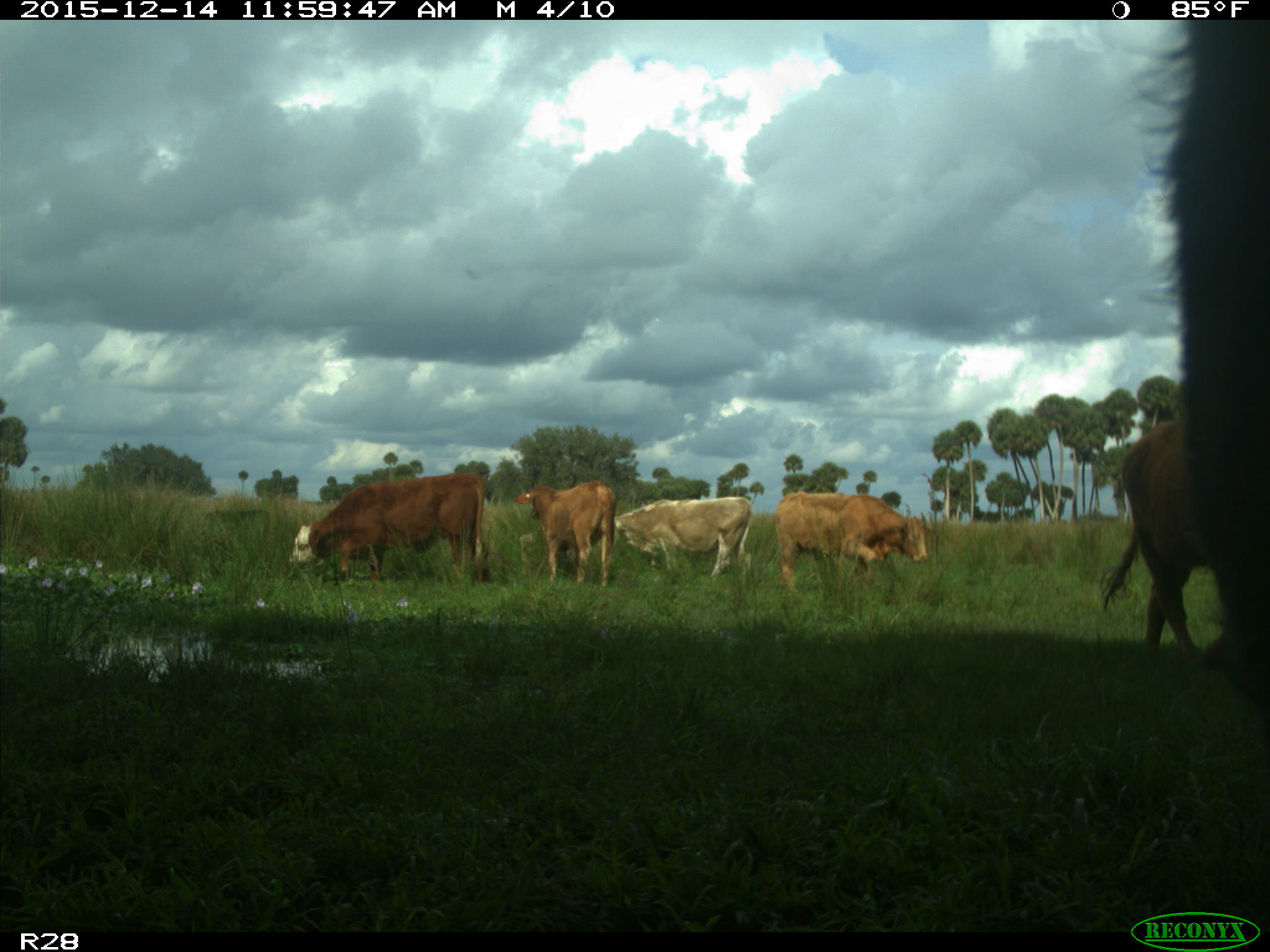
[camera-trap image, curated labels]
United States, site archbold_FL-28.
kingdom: Animalia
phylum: Chordata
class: Mammalia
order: Artiodactyla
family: Bovidae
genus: Bos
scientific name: Bos taurus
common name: domestic cow